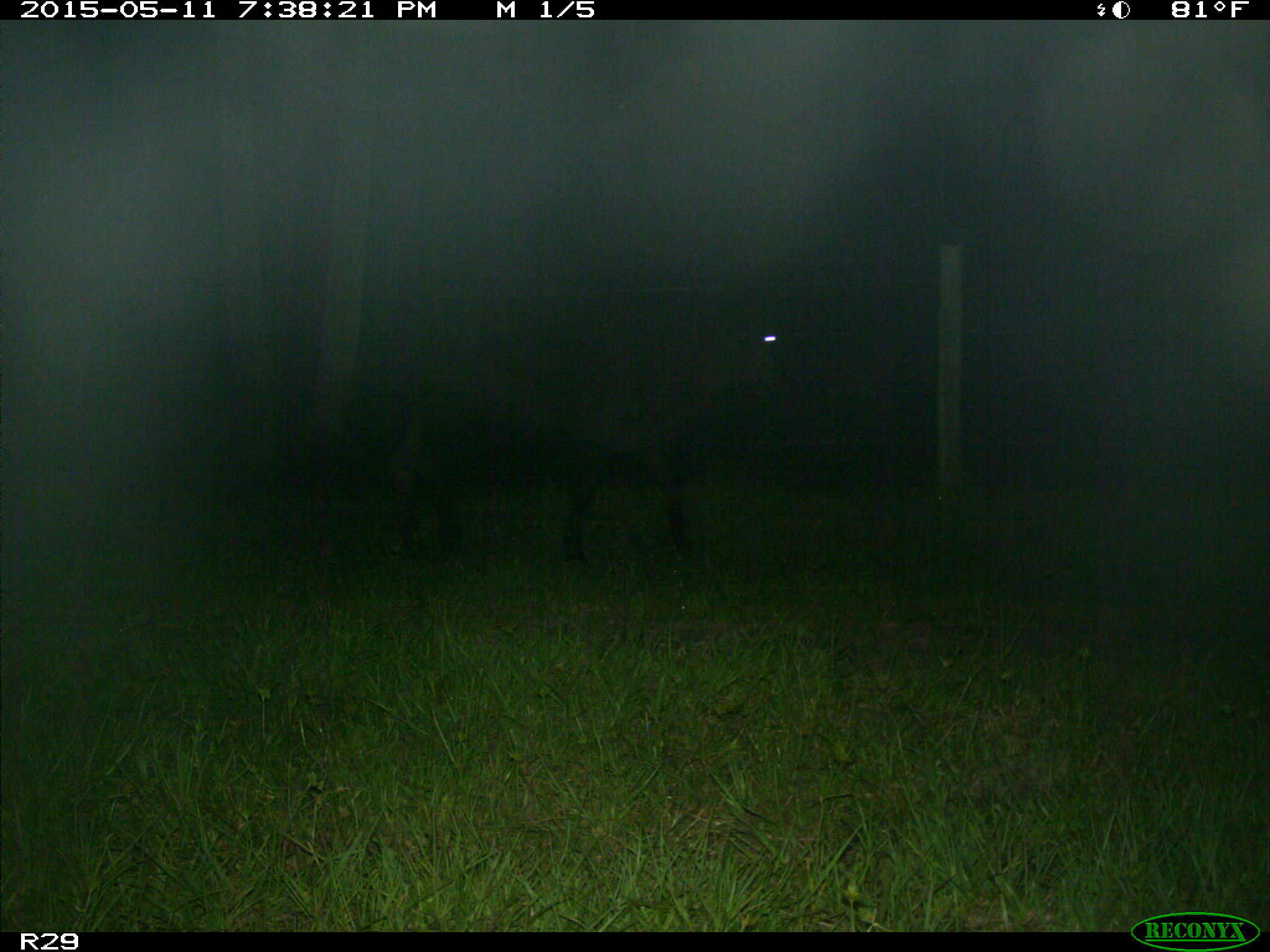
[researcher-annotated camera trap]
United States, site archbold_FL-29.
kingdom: Animalia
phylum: Chordata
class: Mammalia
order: Artiodactyla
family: Bovidae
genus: Bos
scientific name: Bos taurus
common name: domestic cow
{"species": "Bos taurus (domestic cow)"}